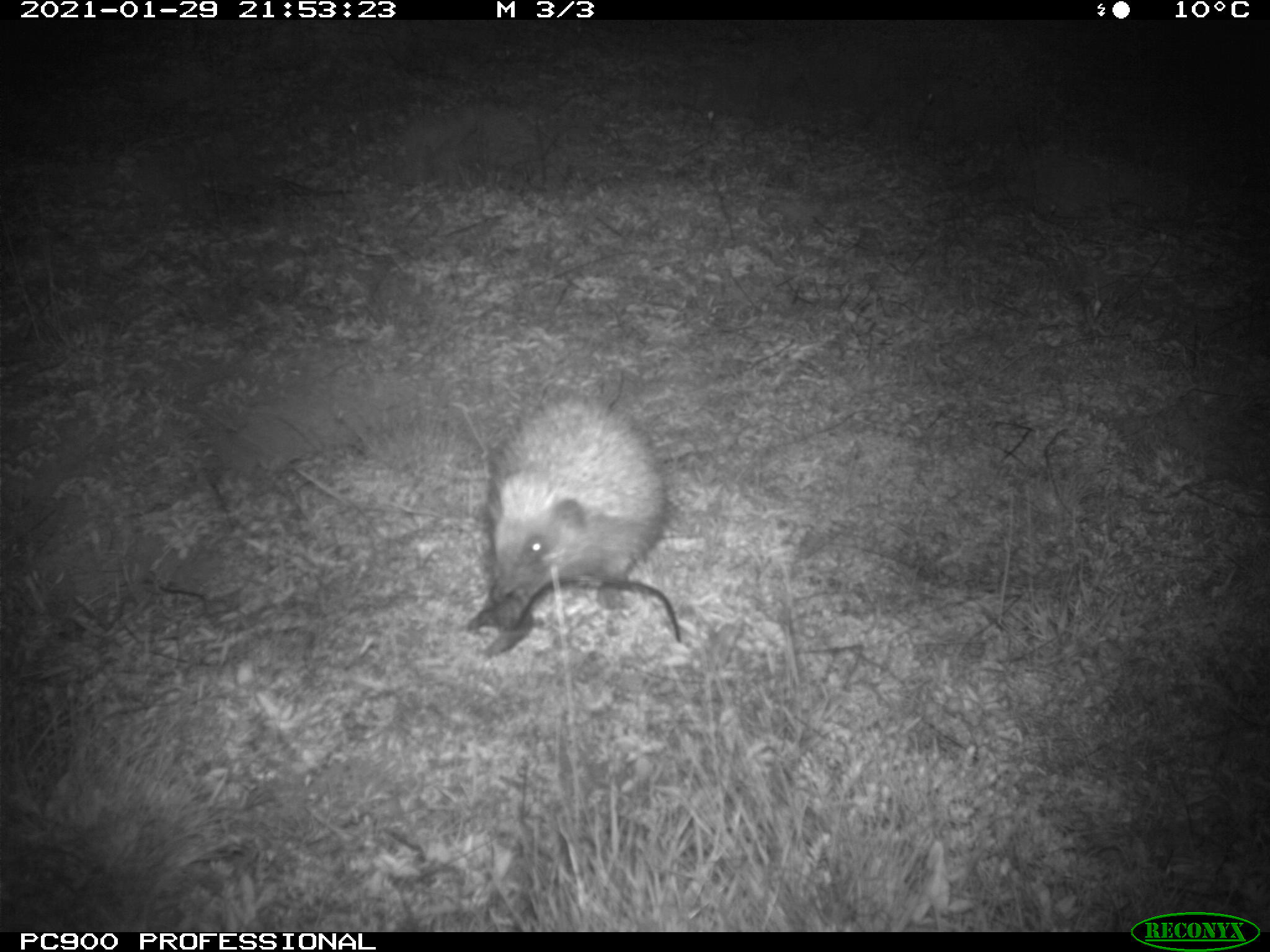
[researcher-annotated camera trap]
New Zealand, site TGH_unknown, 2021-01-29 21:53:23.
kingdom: Animalia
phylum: Chordata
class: Mammalia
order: Eulipotyphla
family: Erinaceidae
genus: Erinaceus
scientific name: Erinaceus europaeus europaeus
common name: european hedgehog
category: hedgehog